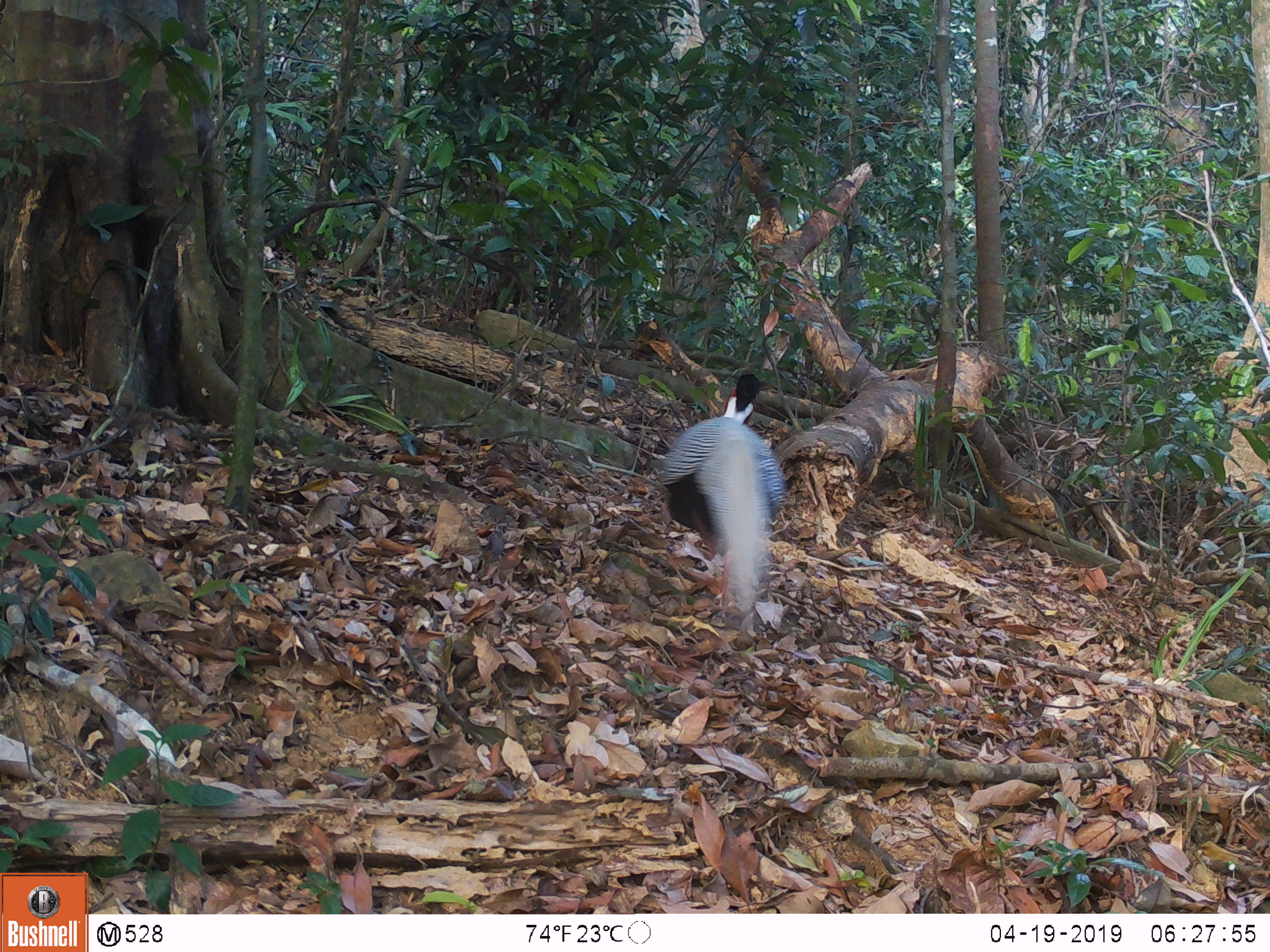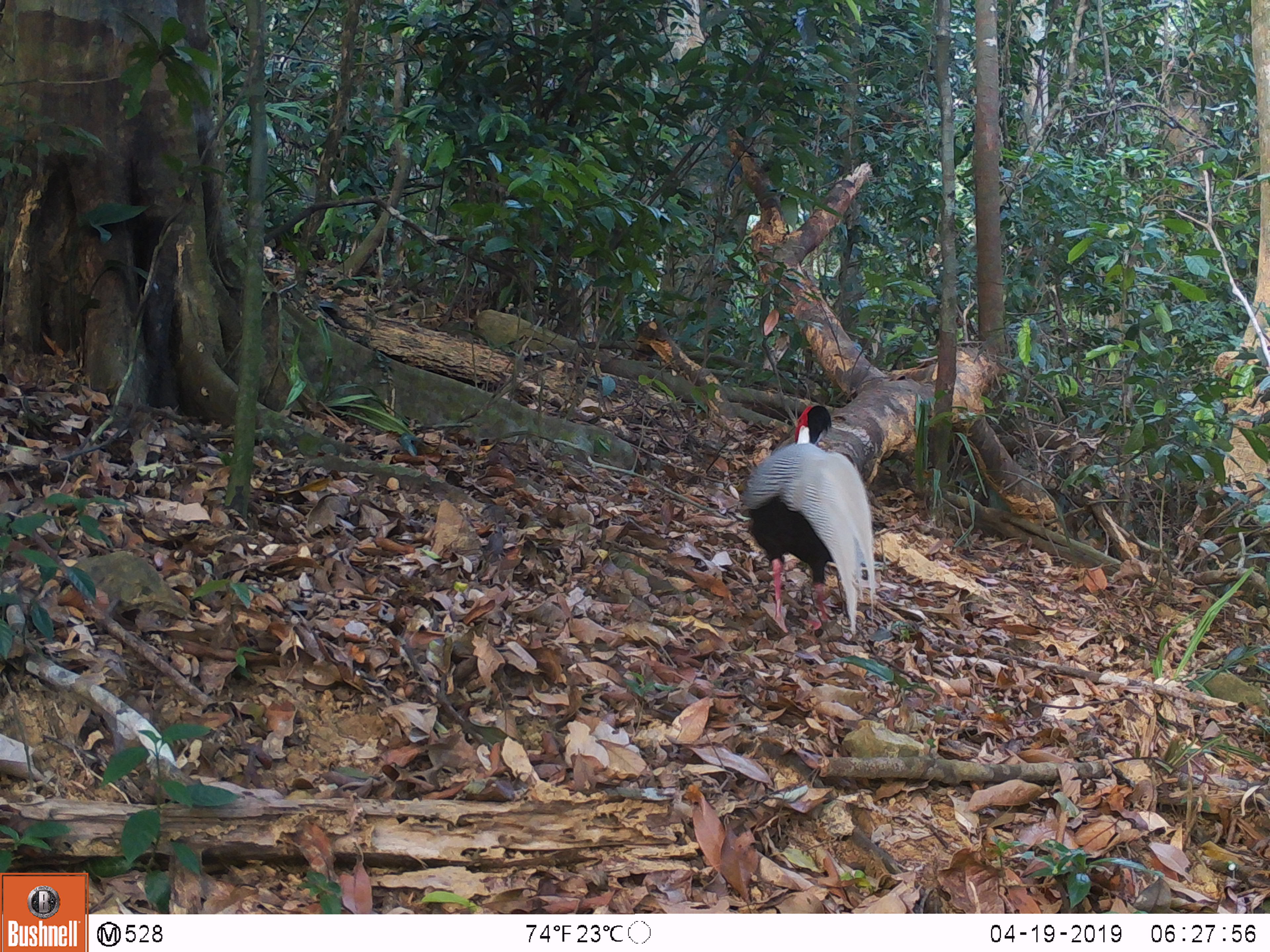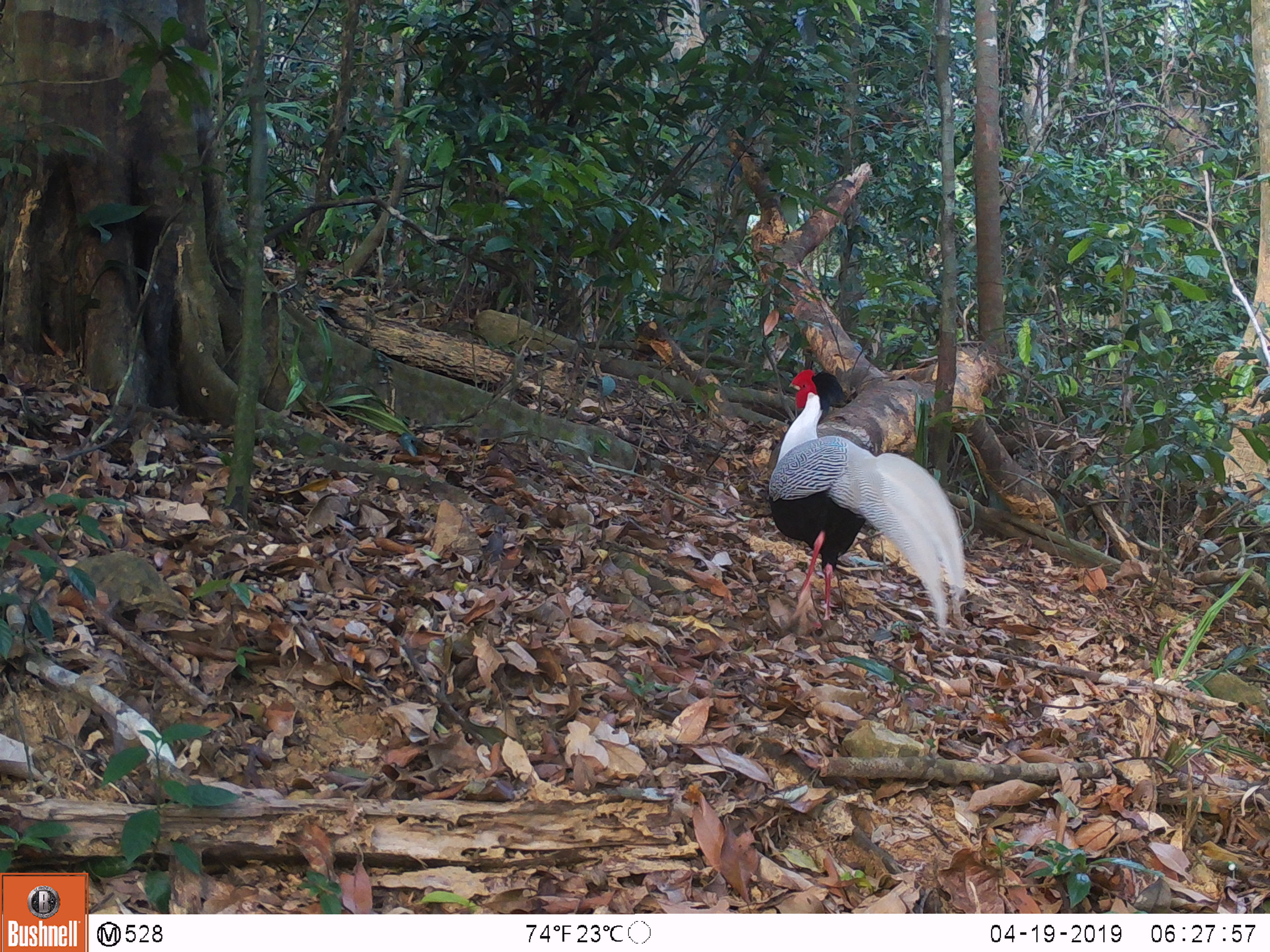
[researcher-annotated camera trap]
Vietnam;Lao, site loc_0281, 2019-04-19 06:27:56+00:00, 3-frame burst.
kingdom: Animalia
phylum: Chordata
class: Aves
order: Galliformes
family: Phasianidae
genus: Lophura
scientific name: Lophura nycthemera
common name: silver pheasant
Silver pheasant (Lophura nycthemera). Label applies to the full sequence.